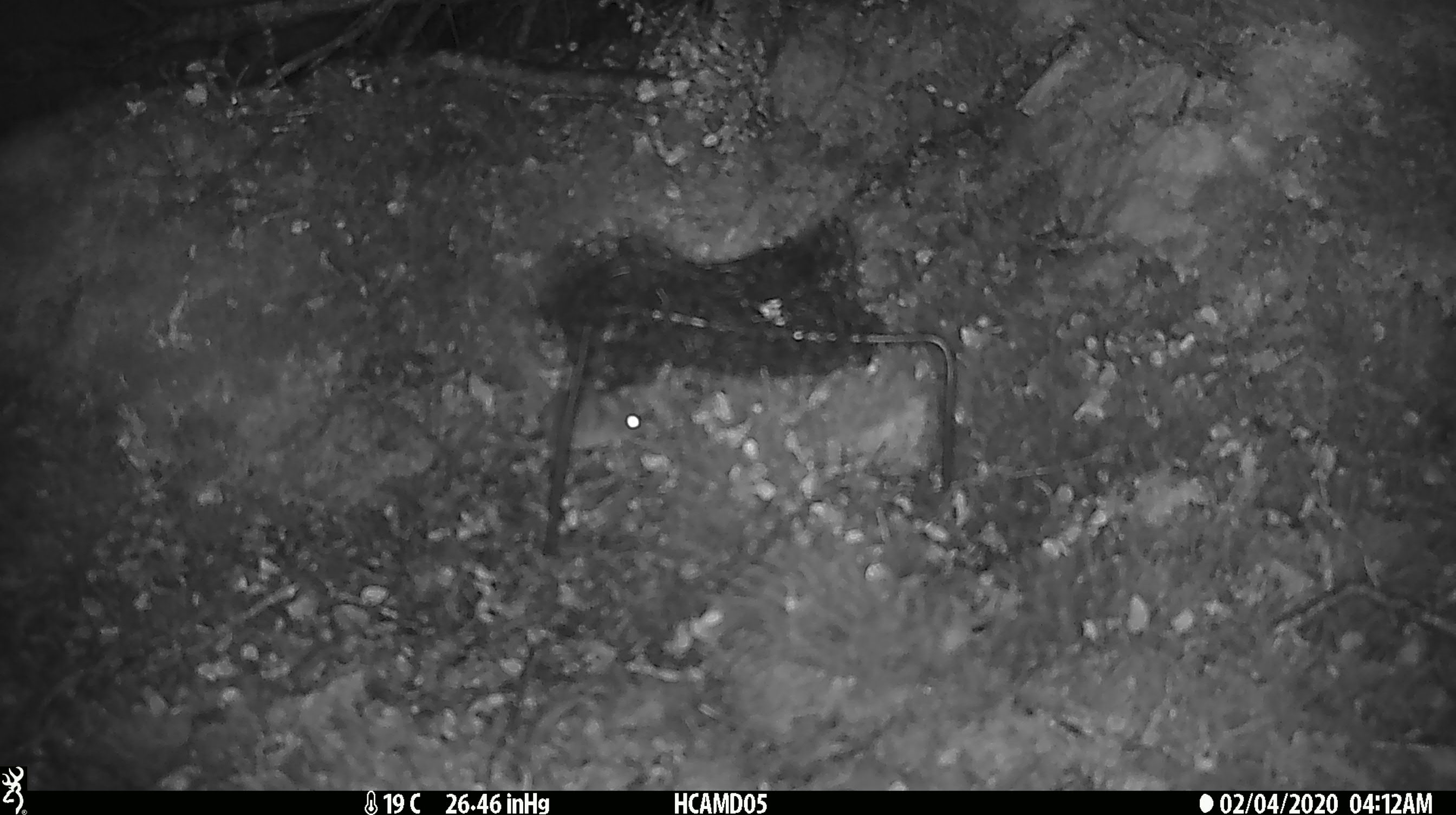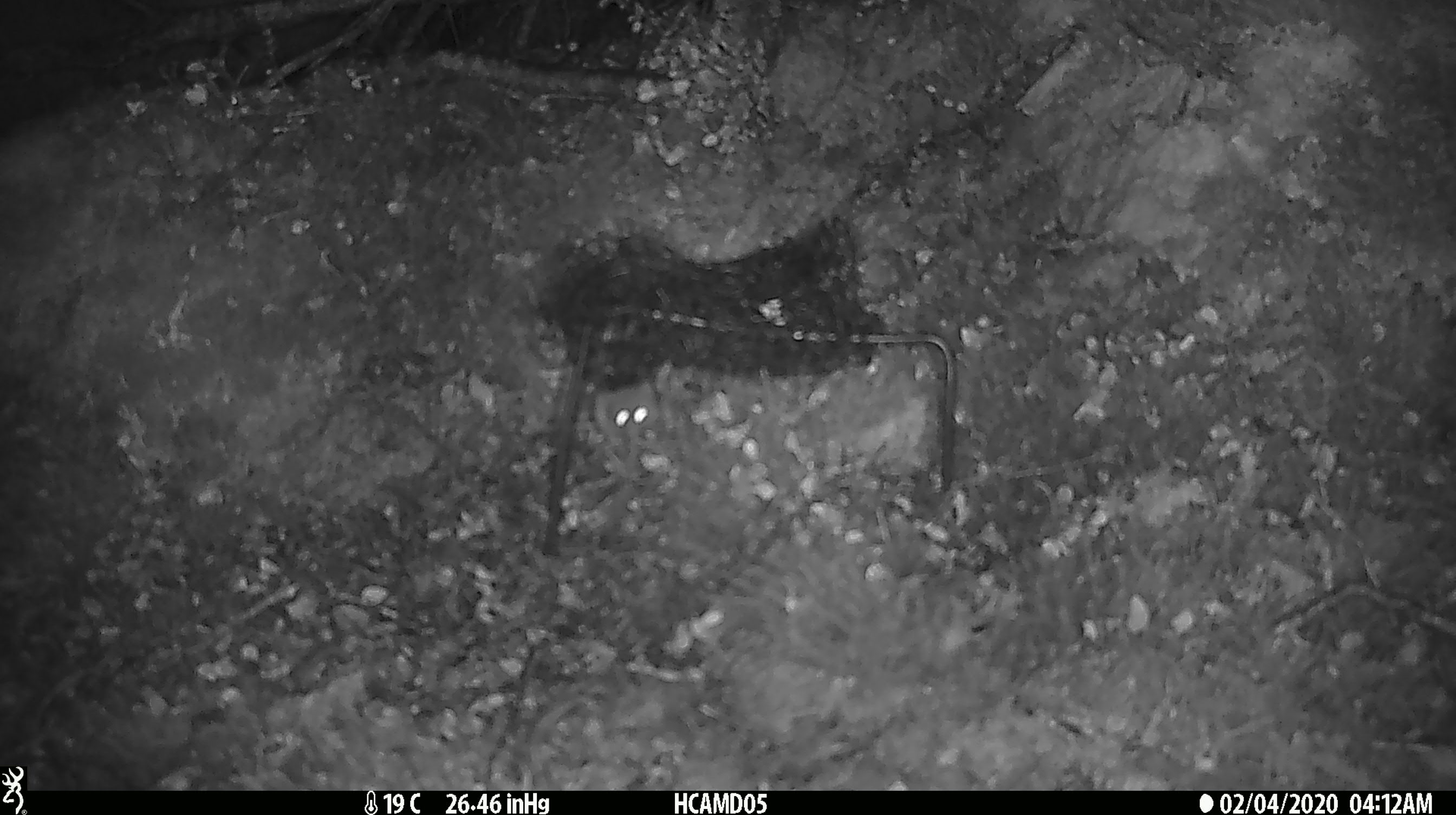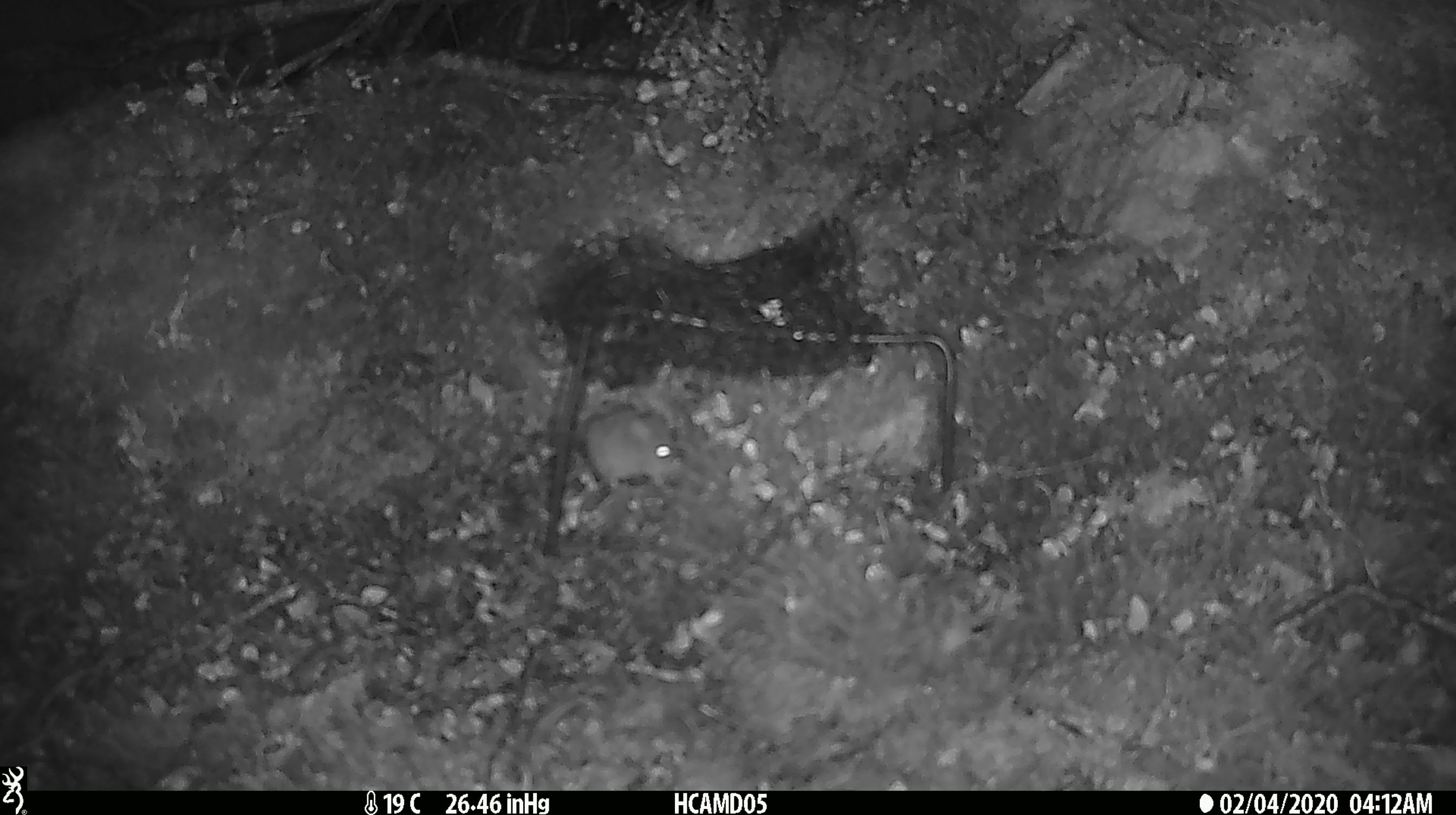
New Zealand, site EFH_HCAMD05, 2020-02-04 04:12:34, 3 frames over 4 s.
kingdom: Animalia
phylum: Chordata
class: Mammalia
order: Rodentia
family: Muridae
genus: Mus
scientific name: Mus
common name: mouse